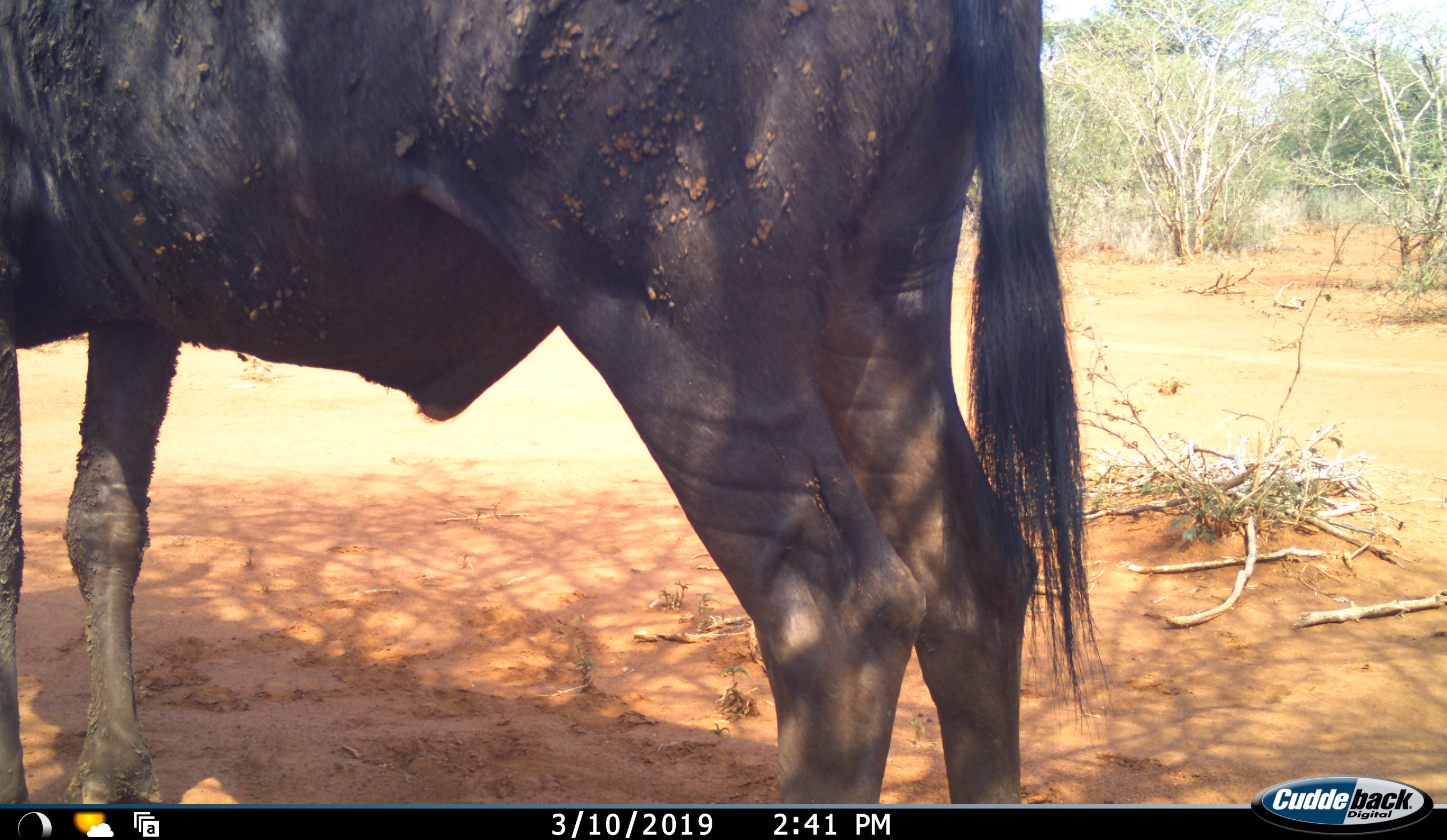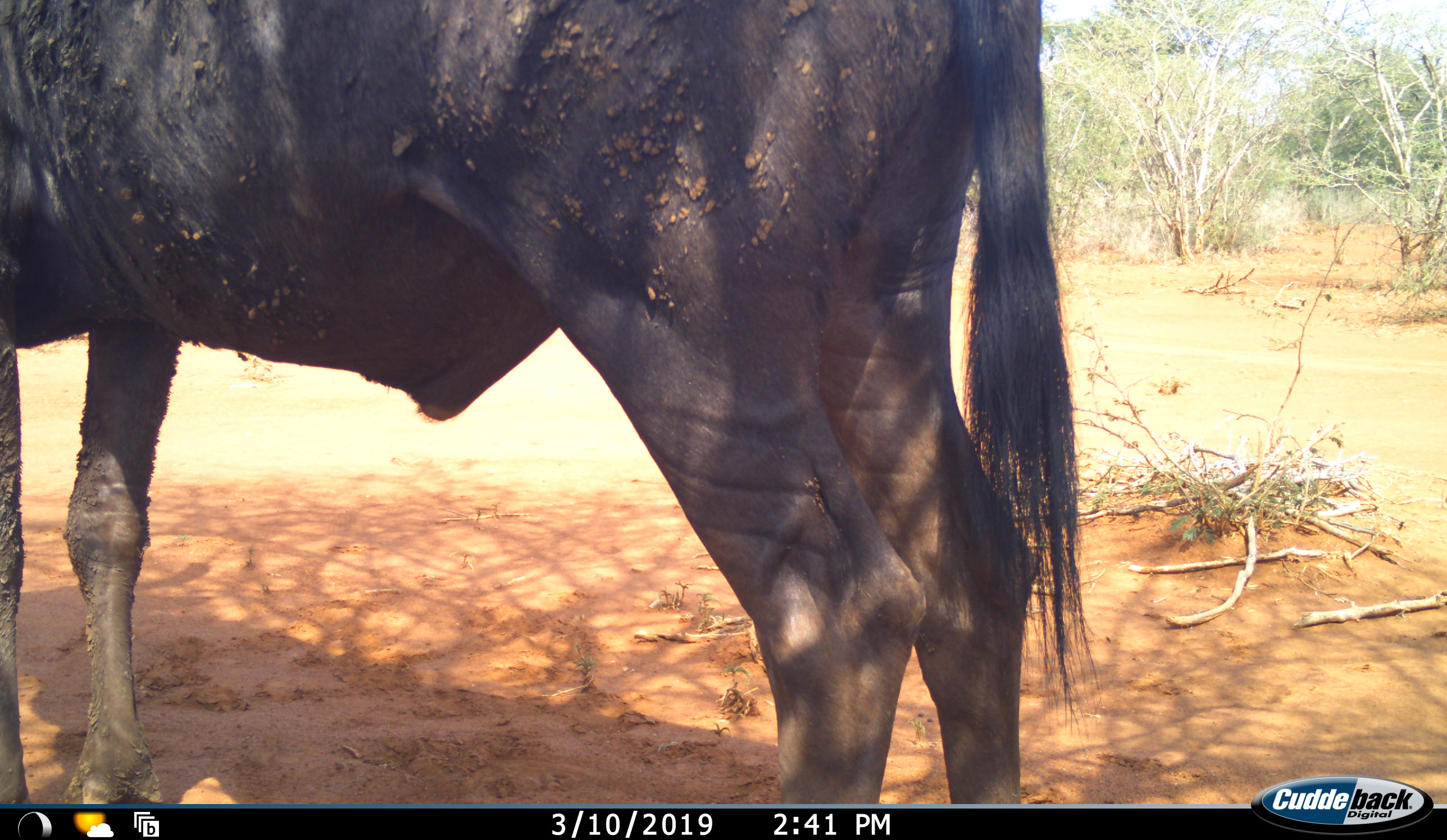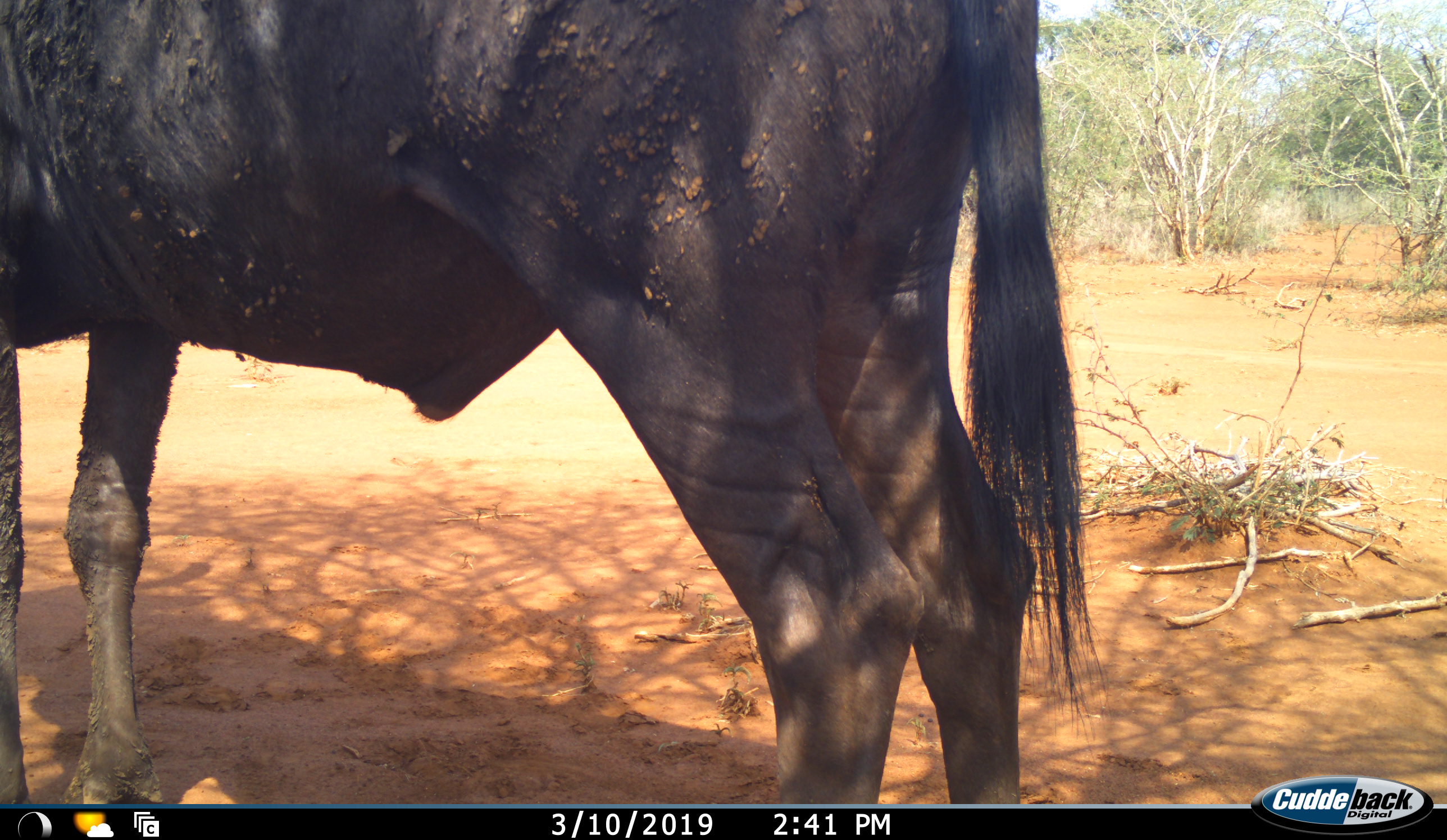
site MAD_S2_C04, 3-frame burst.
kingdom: Animalia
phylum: Chordata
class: Mammalia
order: Artiodactyla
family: Bovidae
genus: Connochaetes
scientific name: Connochaetes taurinus taurinus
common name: blue wildebeest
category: wildebeestblue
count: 1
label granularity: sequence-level